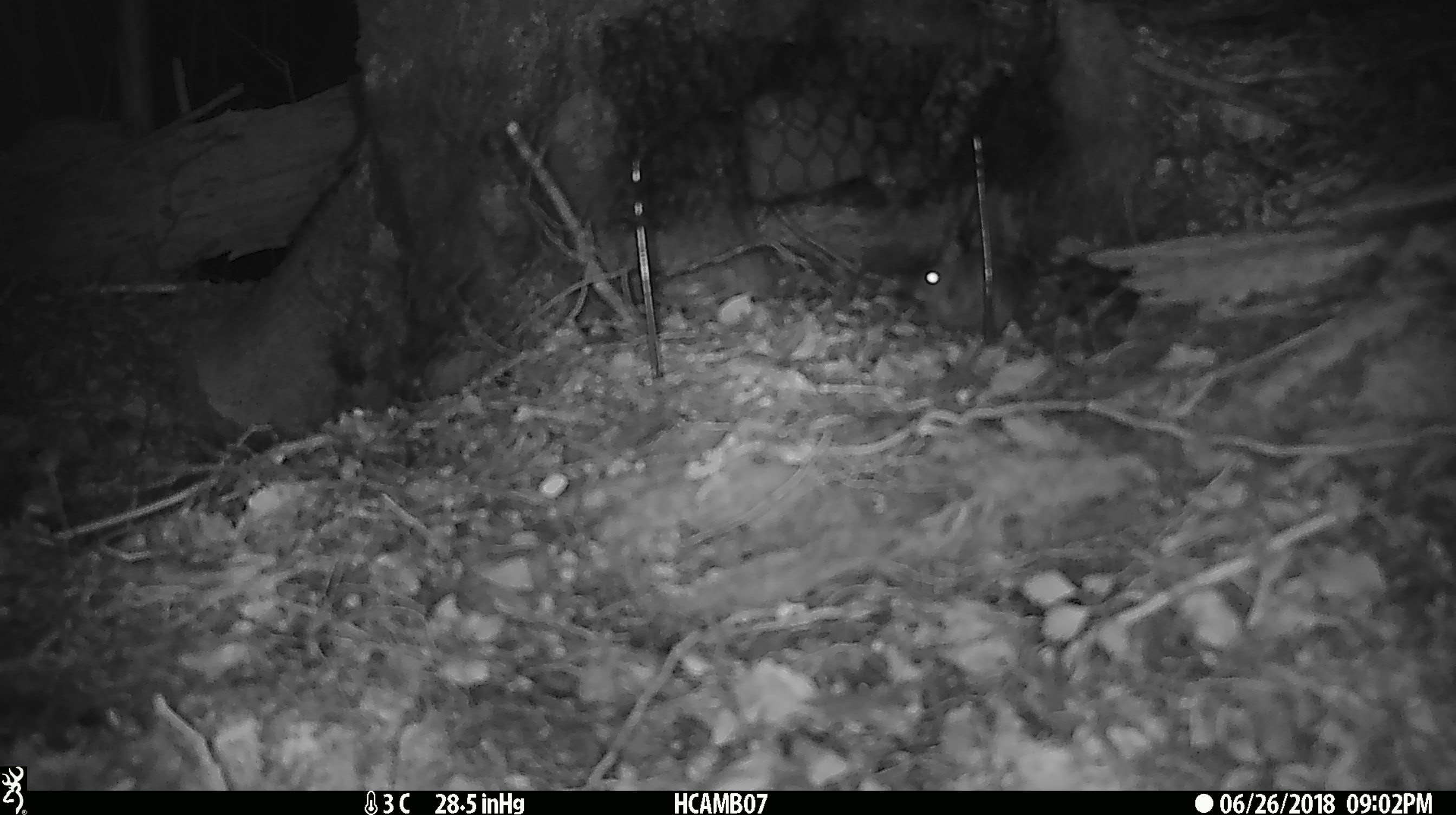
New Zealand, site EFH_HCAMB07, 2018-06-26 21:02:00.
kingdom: Animalia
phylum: Chordata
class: Mammalia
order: Rodentia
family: Muridae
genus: Mus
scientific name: Mus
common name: mouse